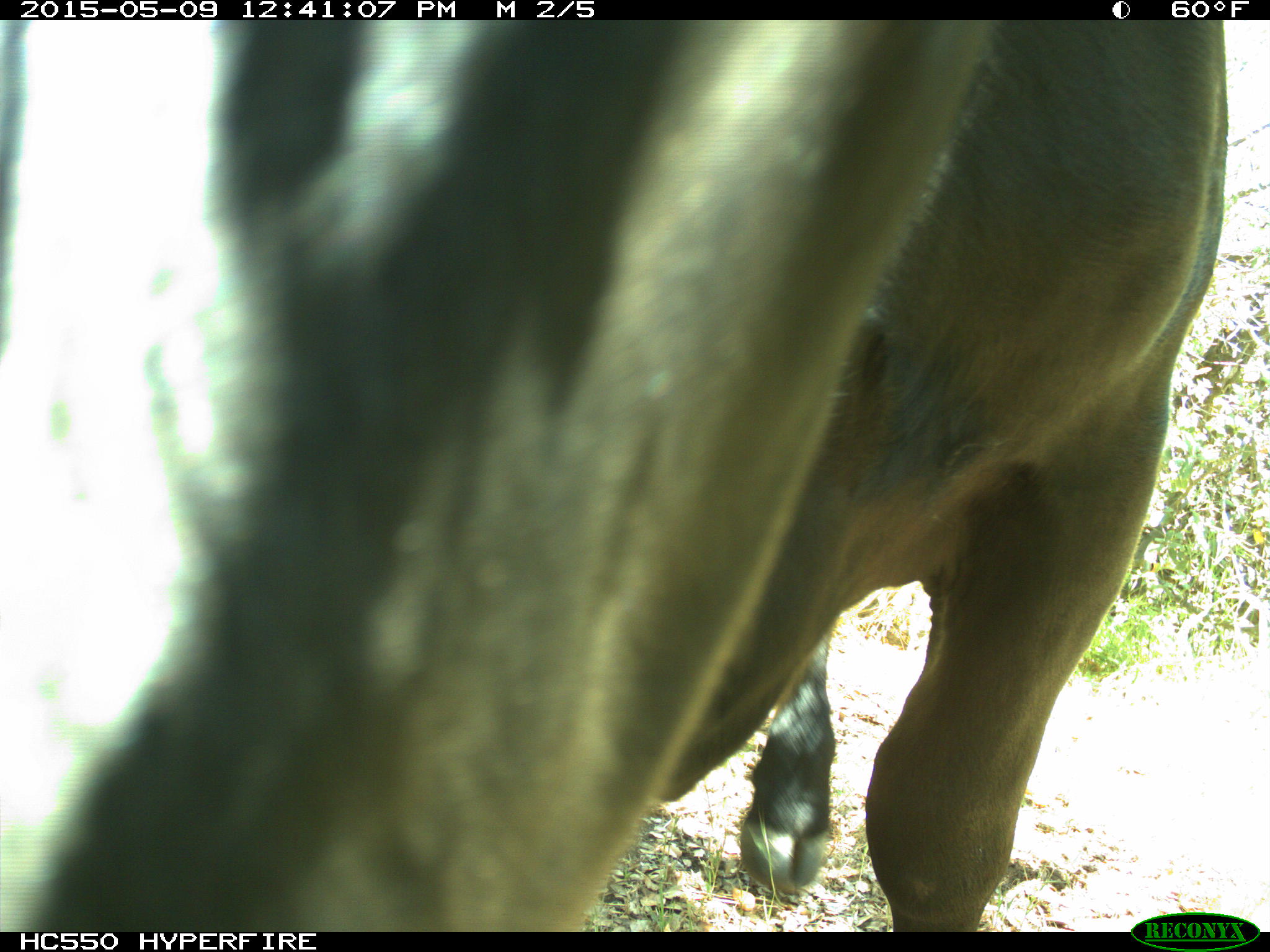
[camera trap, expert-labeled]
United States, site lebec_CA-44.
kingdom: Animalia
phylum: Chordata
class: Mammalia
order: Artiodactyla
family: Bovidae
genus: Bos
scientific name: Bos taurus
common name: domestic cow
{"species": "Bos taurus (domestic cow)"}